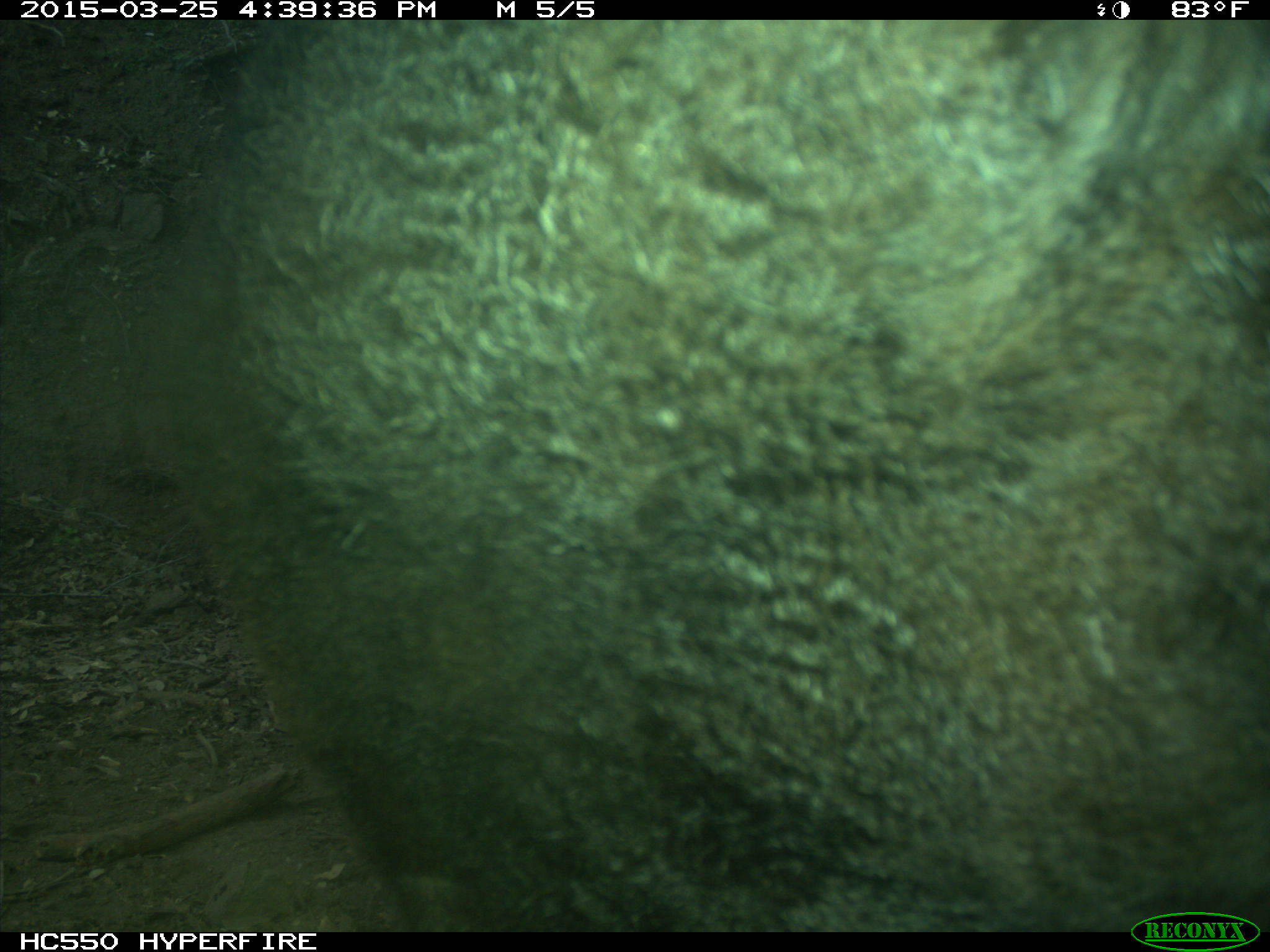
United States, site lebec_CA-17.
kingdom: Animalia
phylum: Chordata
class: Mammalia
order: Artiodactyla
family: Bovidae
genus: Bos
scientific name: Bos taurus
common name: domestic cow